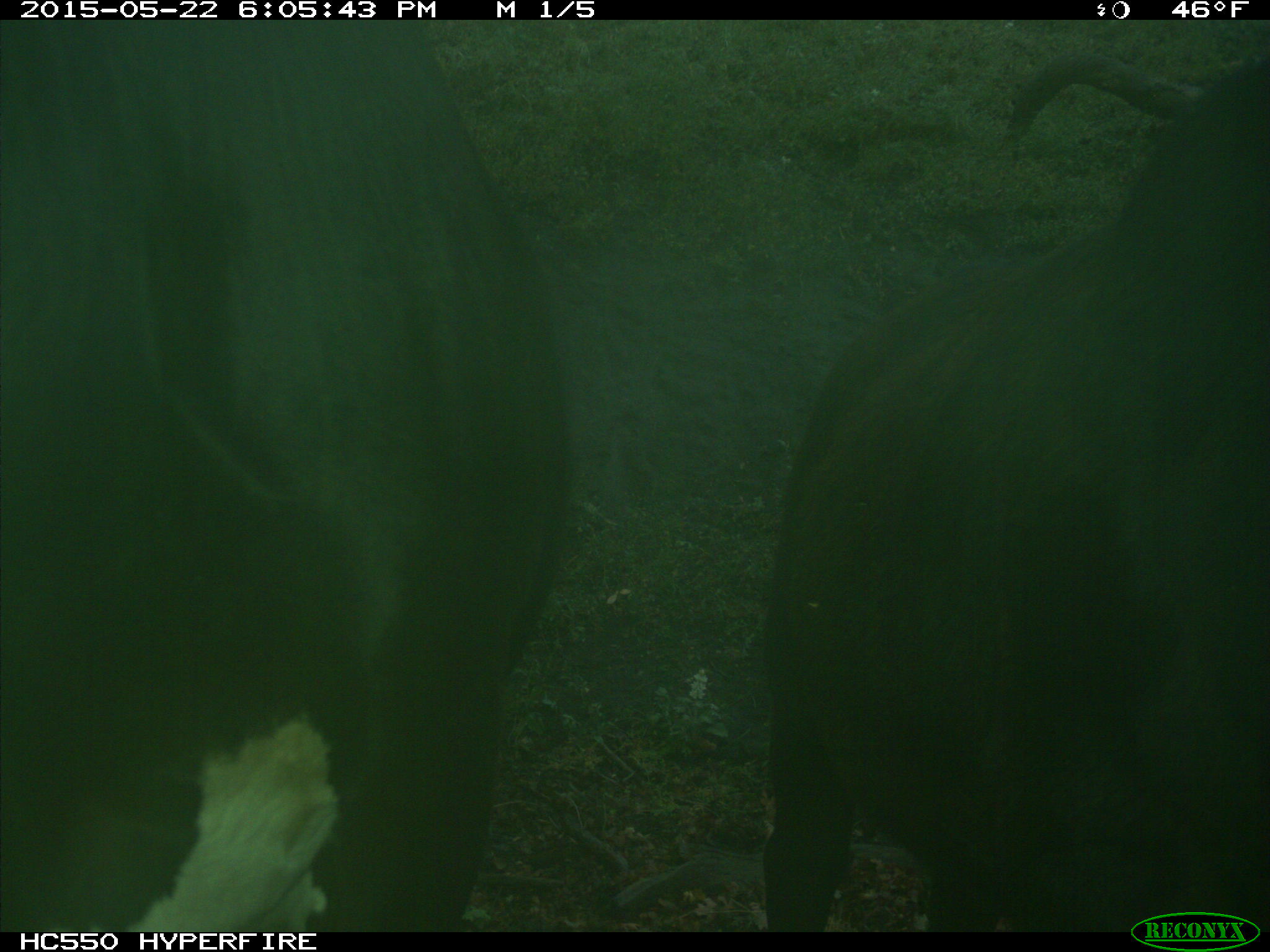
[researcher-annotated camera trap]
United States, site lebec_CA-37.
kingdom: Animalia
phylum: Chordata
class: Mammalia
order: Artiodactyla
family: Bovidae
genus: Bos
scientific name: Bos taurus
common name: domestic cow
Bos taurus (domestic cow).